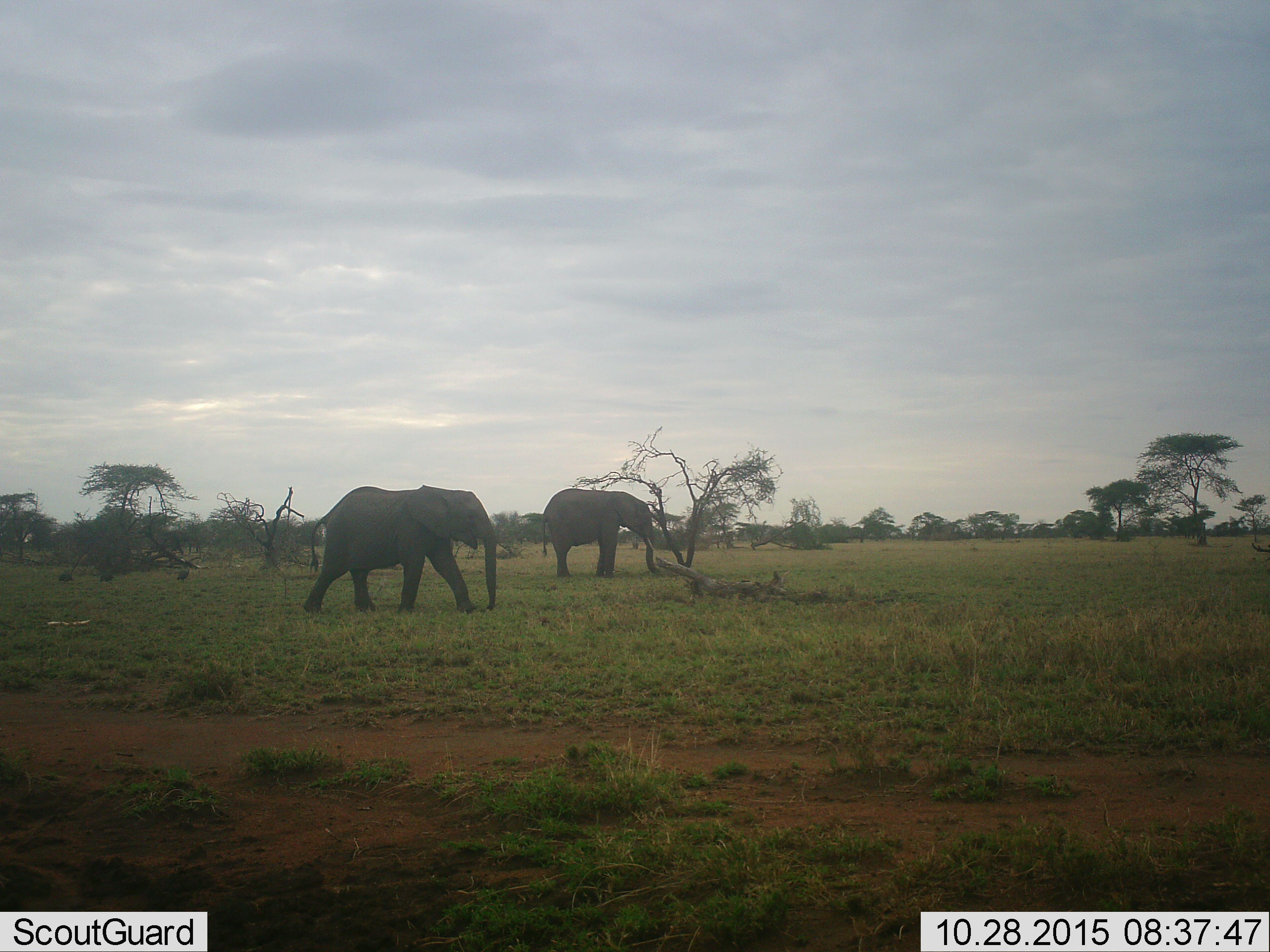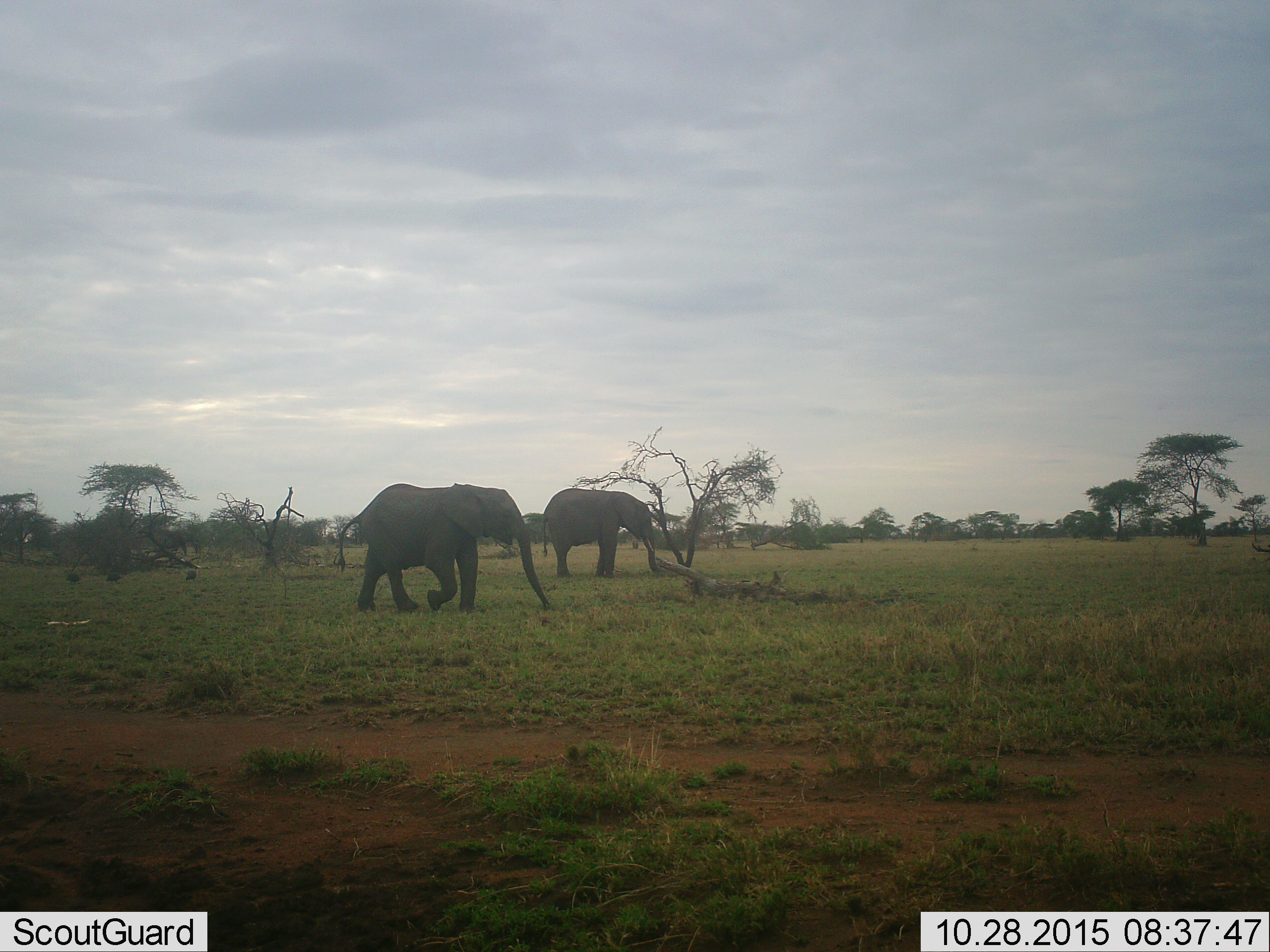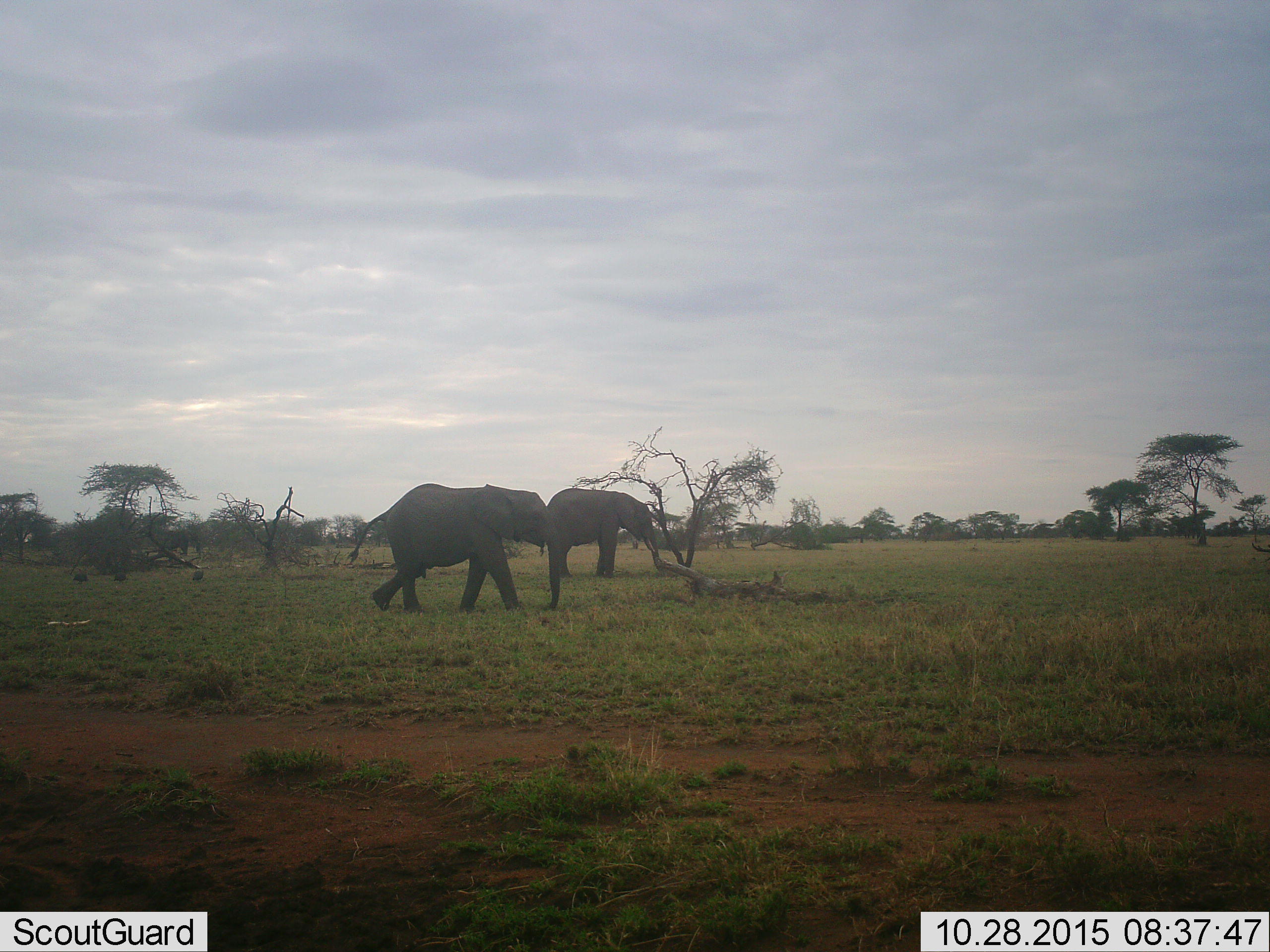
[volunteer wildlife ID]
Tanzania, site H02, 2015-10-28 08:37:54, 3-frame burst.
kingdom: Animalia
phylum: Chordata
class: Mammalia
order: Proboscidea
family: Elephantidae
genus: Loxodonta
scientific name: Loxodonta africana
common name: african bush elephant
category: elephant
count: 3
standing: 30%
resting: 0%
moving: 100%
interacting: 0%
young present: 0%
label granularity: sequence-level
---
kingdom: Animalia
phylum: Chordata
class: Aves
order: Galliformes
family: Numididae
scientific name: Numididae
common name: guinea fowl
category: guineafowl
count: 3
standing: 0%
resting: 0%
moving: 100%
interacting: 0%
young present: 0%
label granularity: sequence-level